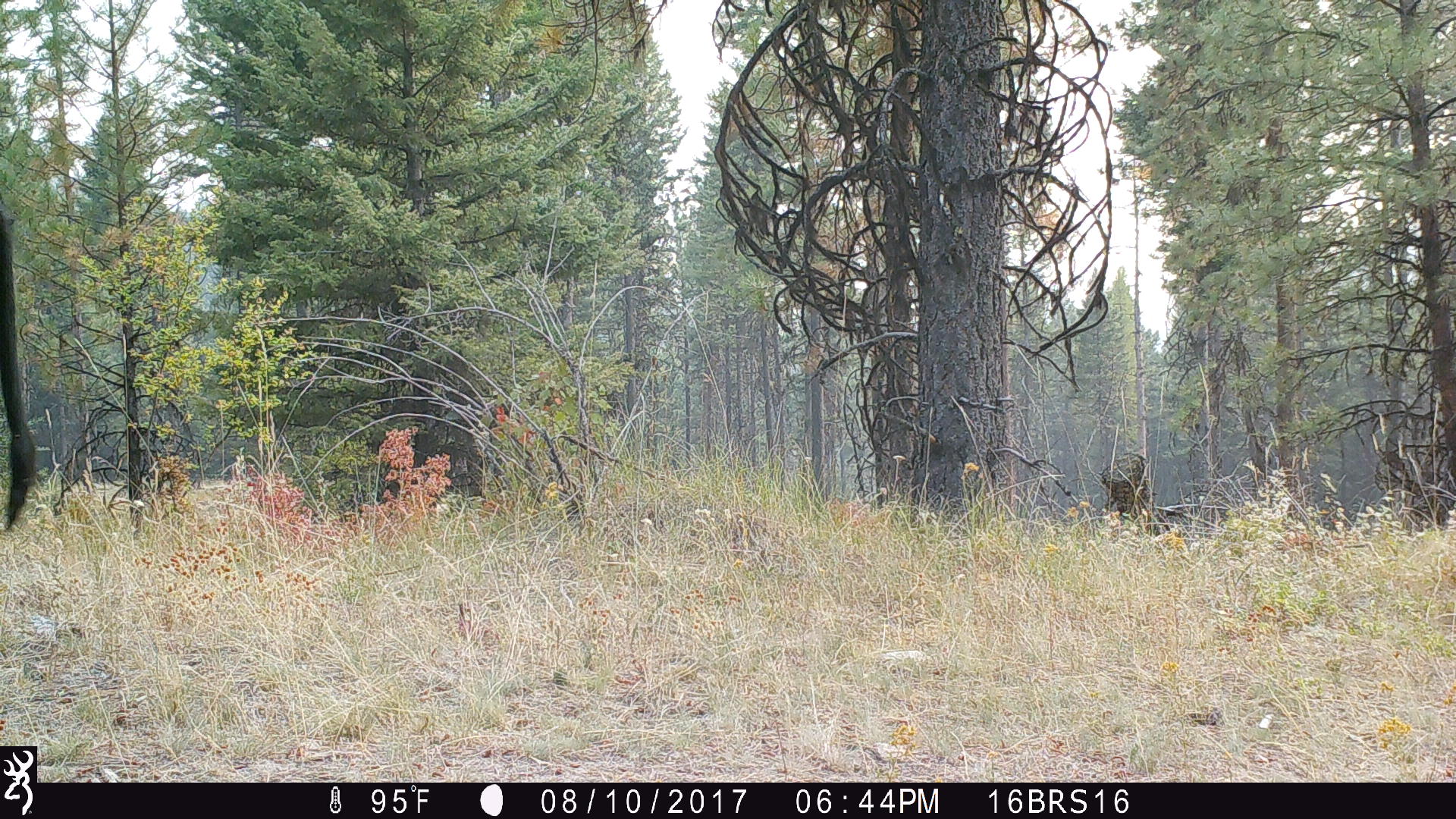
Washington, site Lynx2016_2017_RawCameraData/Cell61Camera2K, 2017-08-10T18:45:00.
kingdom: Animalia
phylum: Chordata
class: Mammalia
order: Artiodactyla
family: Bovidae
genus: Bos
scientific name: Bos taurus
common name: domestic cattle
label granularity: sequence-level